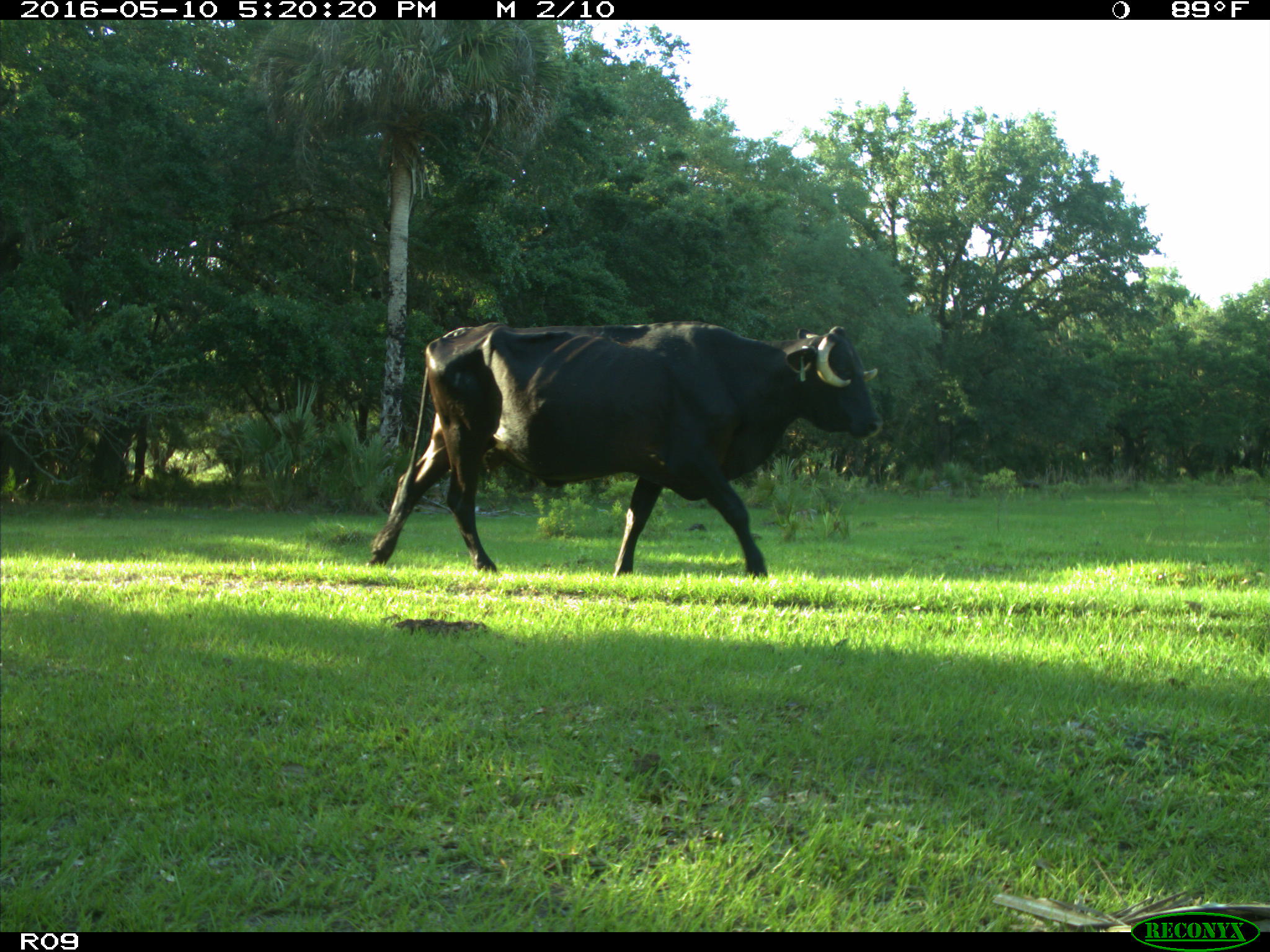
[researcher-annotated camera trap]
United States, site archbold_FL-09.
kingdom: Animalia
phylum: Chordata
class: Mammalia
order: Artiodactyla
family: Bovidae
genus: Bos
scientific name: Bos taurus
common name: domestic cow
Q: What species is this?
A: Bos taurus (domestic cow).